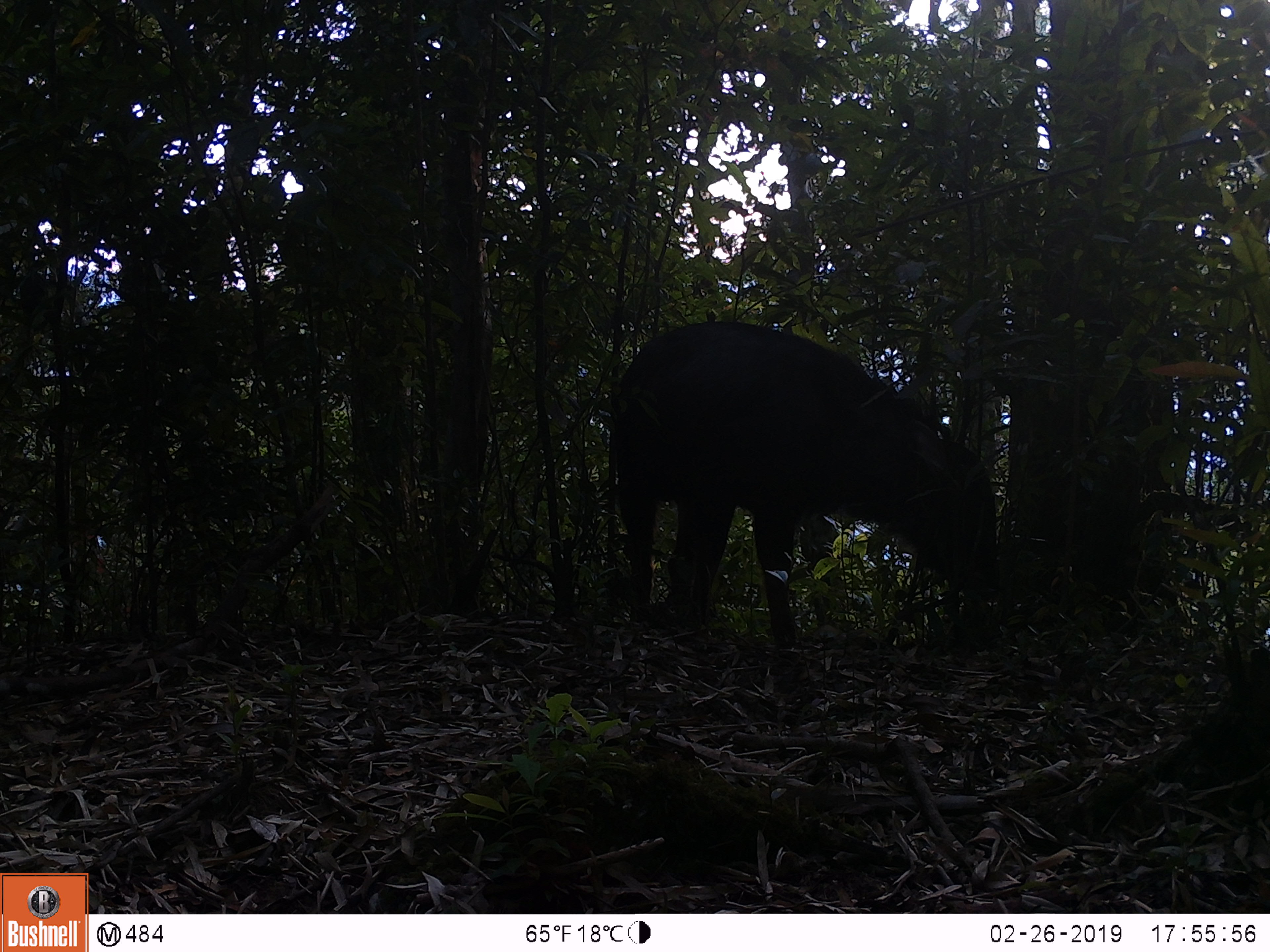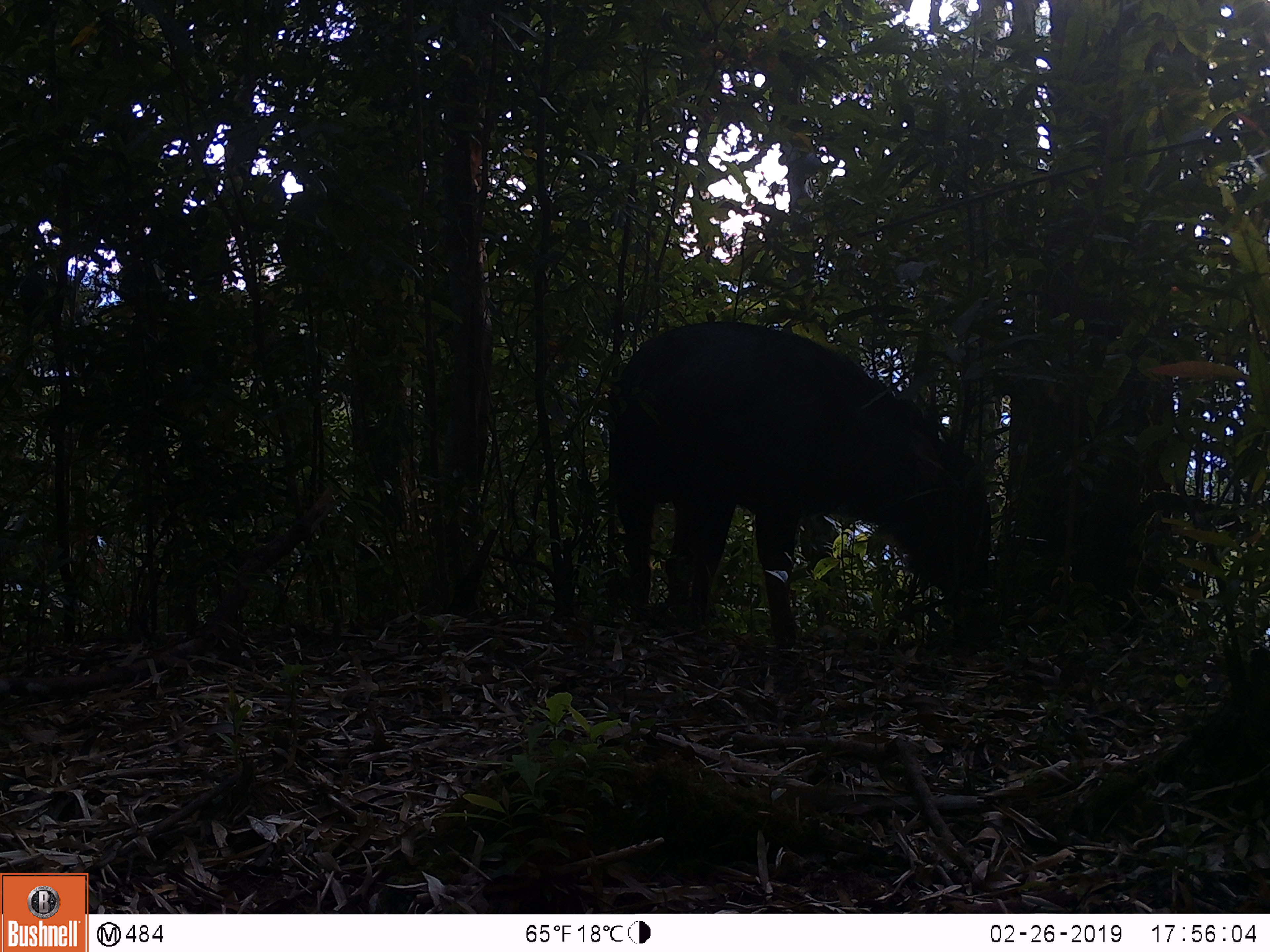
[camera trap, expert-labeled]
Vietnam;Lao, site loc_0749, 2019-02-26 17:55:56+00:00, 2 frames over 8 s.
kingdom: Animalia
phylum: Chordata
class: Mammalia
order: Artiodactyla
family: Bovidae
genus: Capricornis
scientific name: Capricornis sumatraensis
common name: chinese serow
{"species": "chinese serow (Capricornis sumatraensis)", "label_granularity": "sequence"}